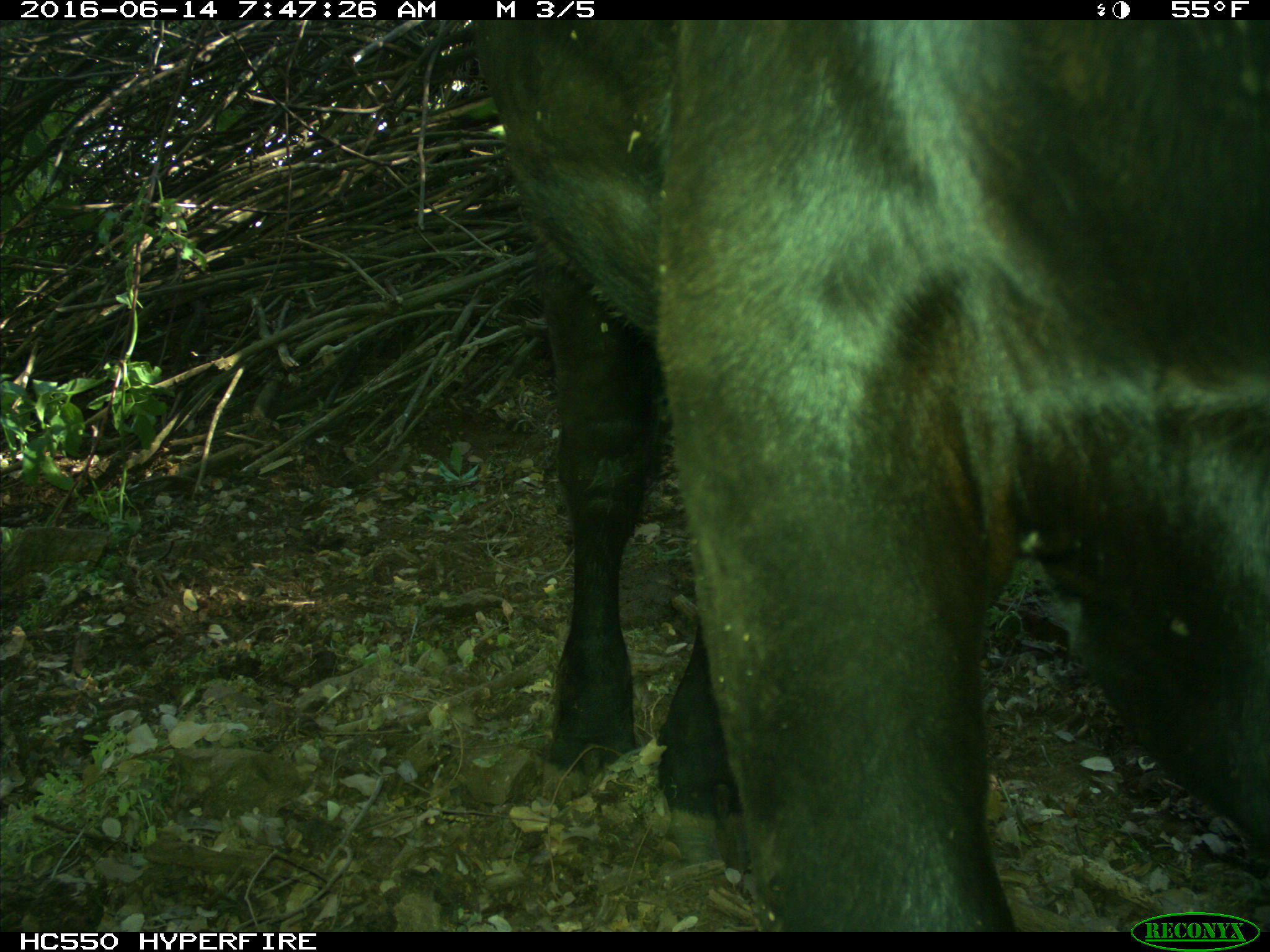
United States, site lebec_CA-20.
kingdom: Animalia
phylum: Chordata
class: Mammalia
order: Artiodactyla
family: Bovidae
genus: Bos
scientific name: Bos taurus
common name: domestic cow